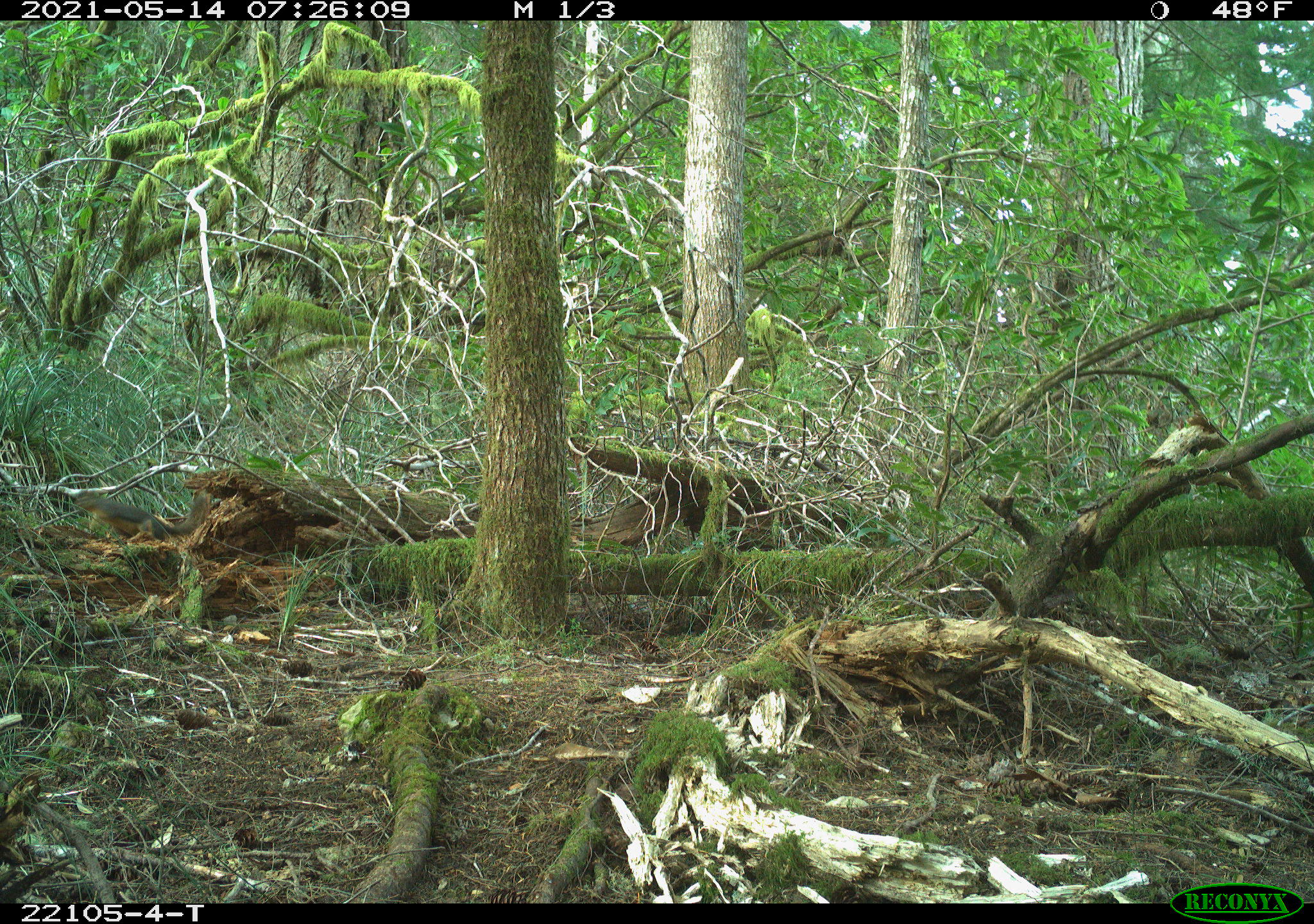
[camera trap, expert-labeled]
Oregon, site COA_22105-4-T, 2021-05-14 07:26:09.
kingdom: Animalia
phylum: Chordata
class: Mammalia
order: Rodentia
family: Sciuridae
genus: Tamiasciurus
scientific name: Tamiasciurus douglasii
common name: douglas squirrel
Douglas squirrel (Tamiasciurus douglasii).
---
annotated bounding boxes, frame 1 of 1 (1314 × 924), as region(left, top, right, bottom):
douglas squirrel: region(59, 465, 220, 570)